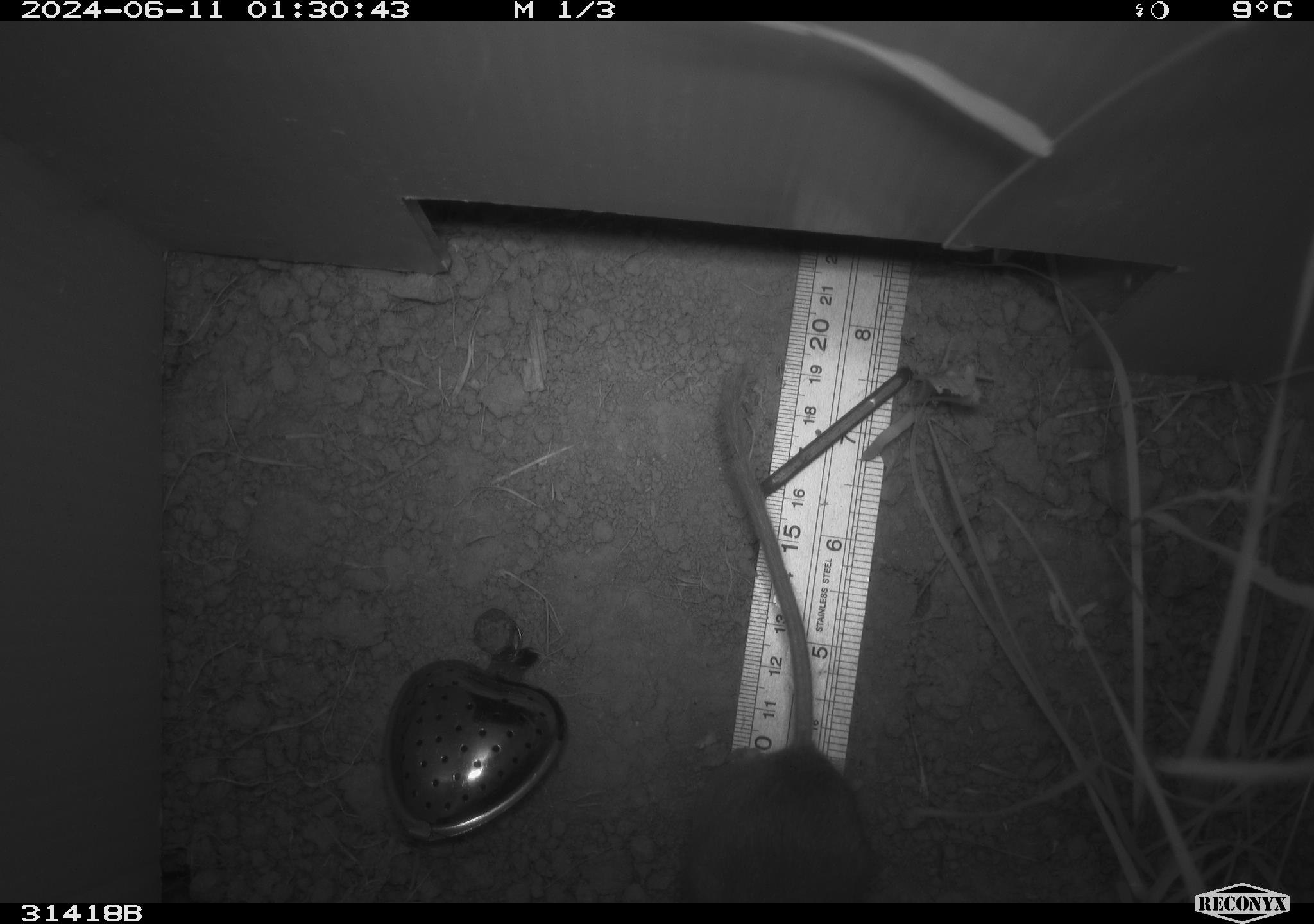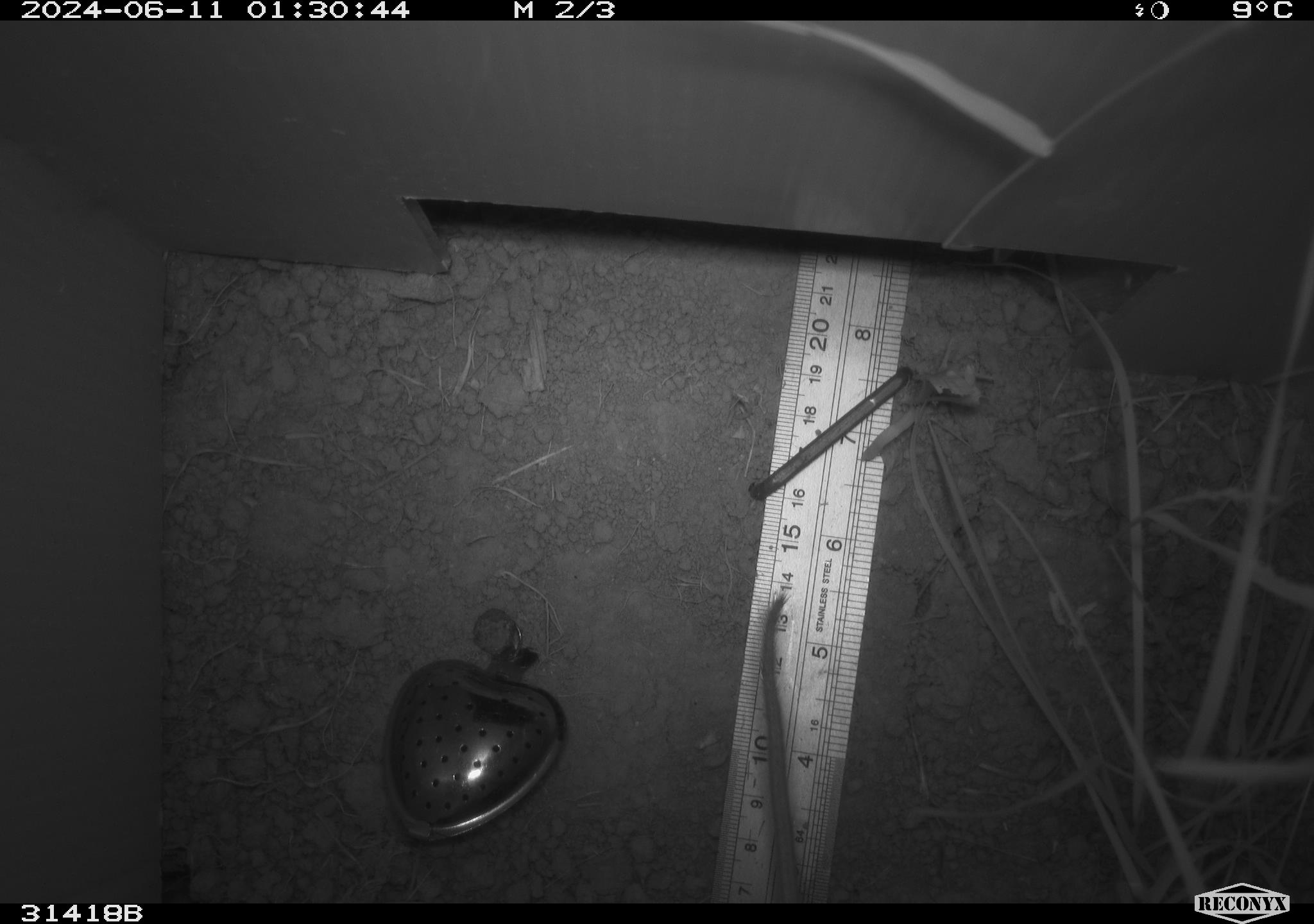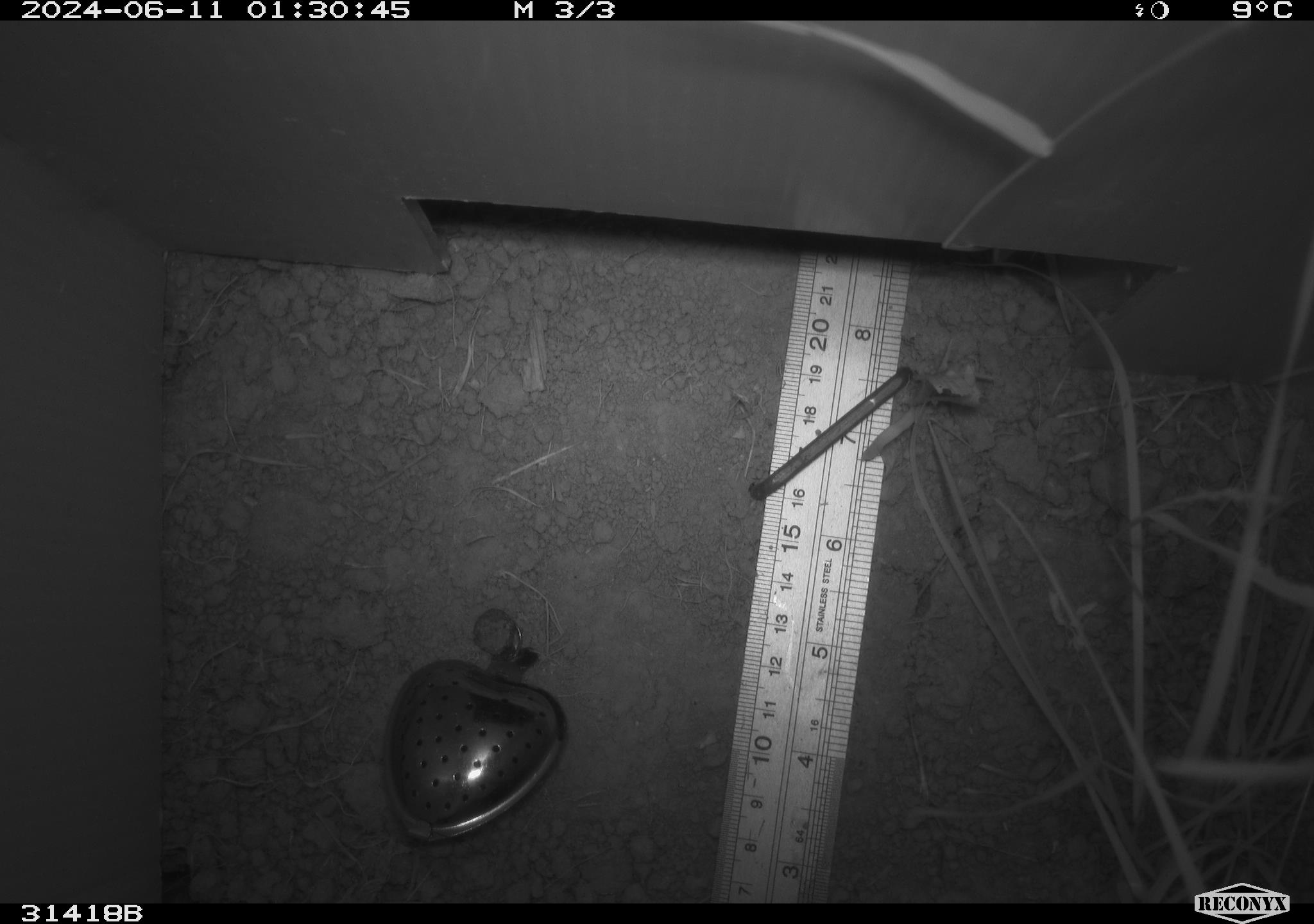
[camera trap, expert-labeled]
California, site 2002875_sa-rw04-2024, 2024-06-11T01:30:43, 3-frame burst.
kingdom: Animalia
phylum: Chordata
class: Mammalia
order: Rodentia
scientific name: Rodentia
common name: rodent